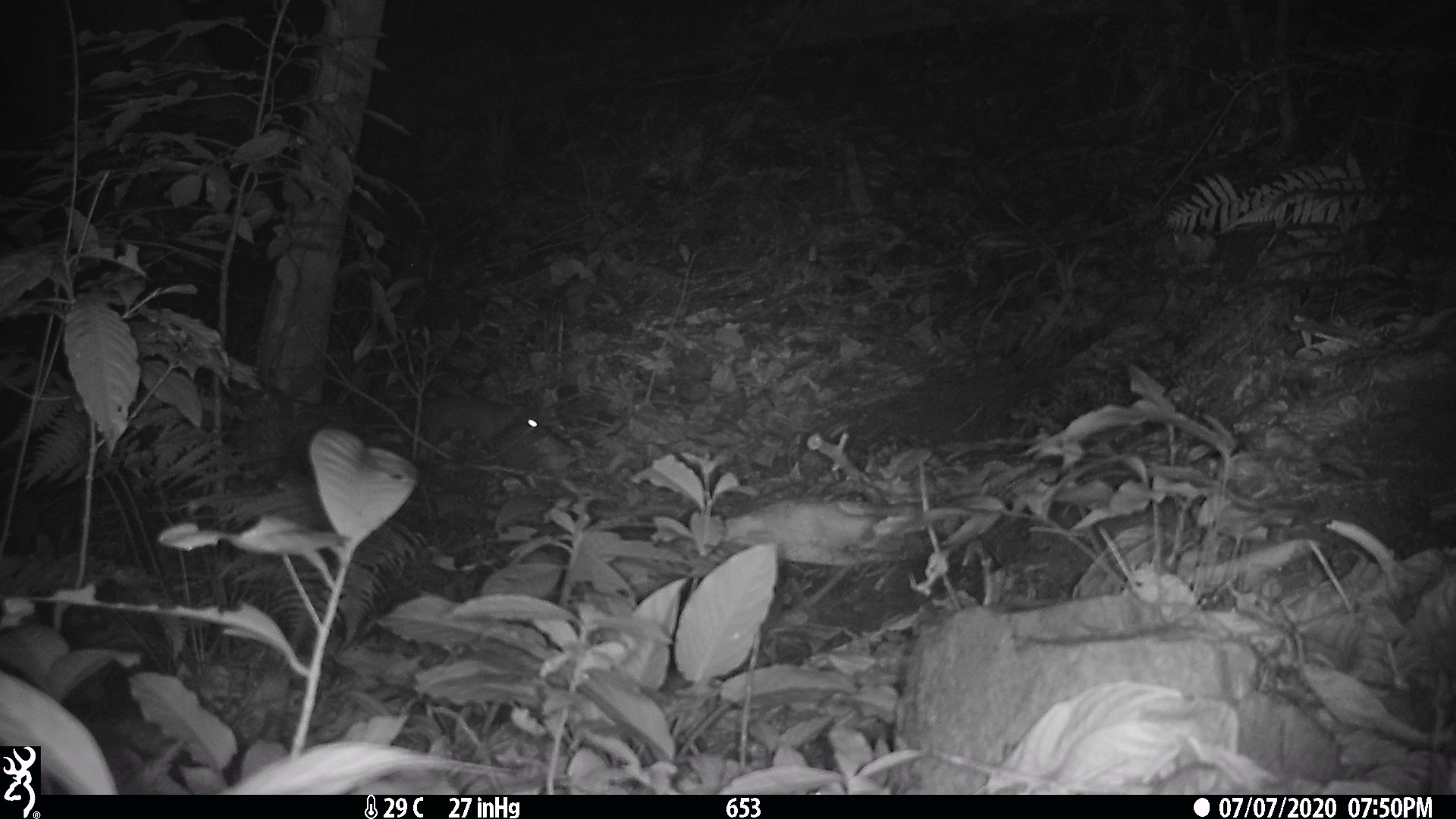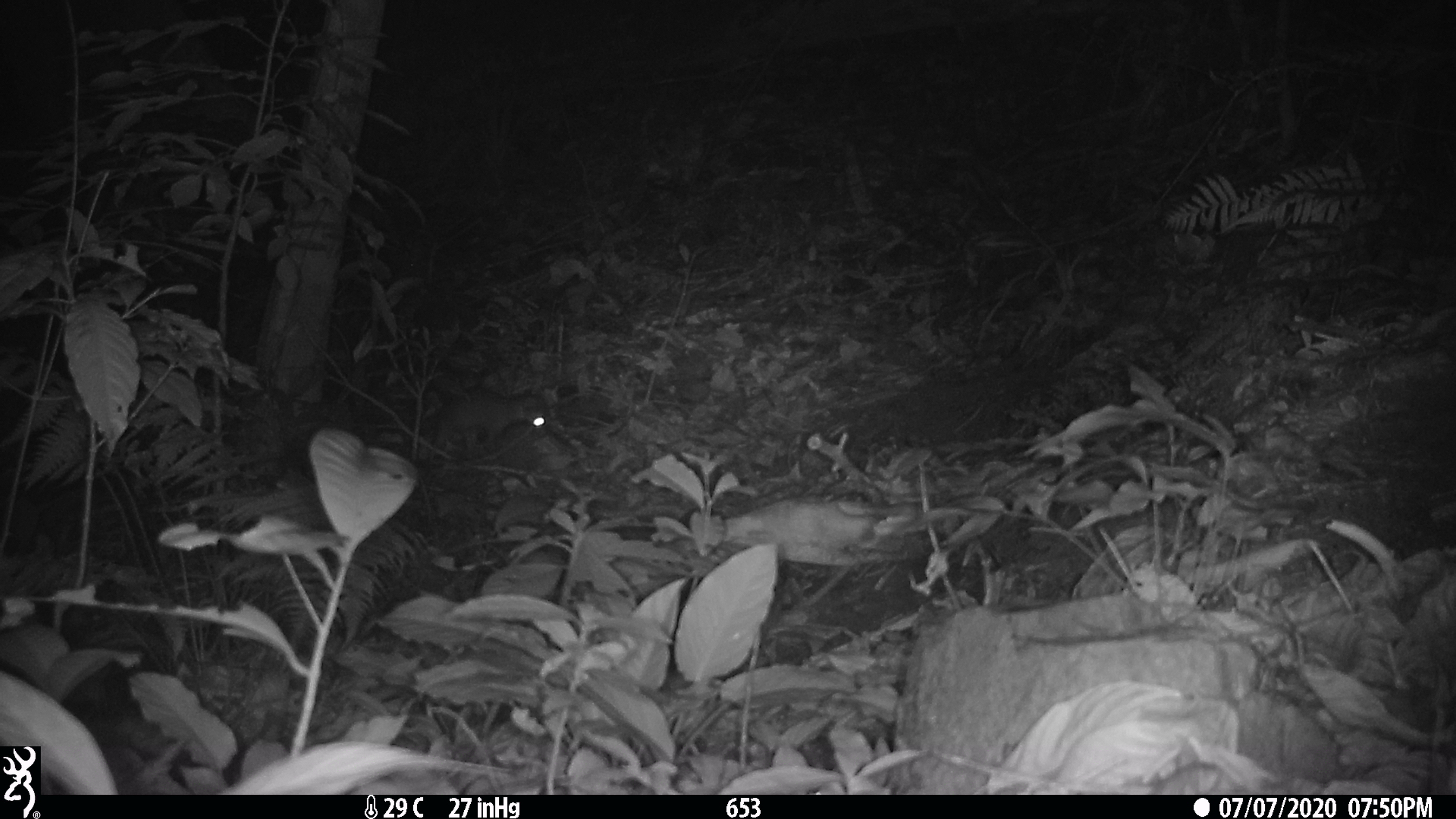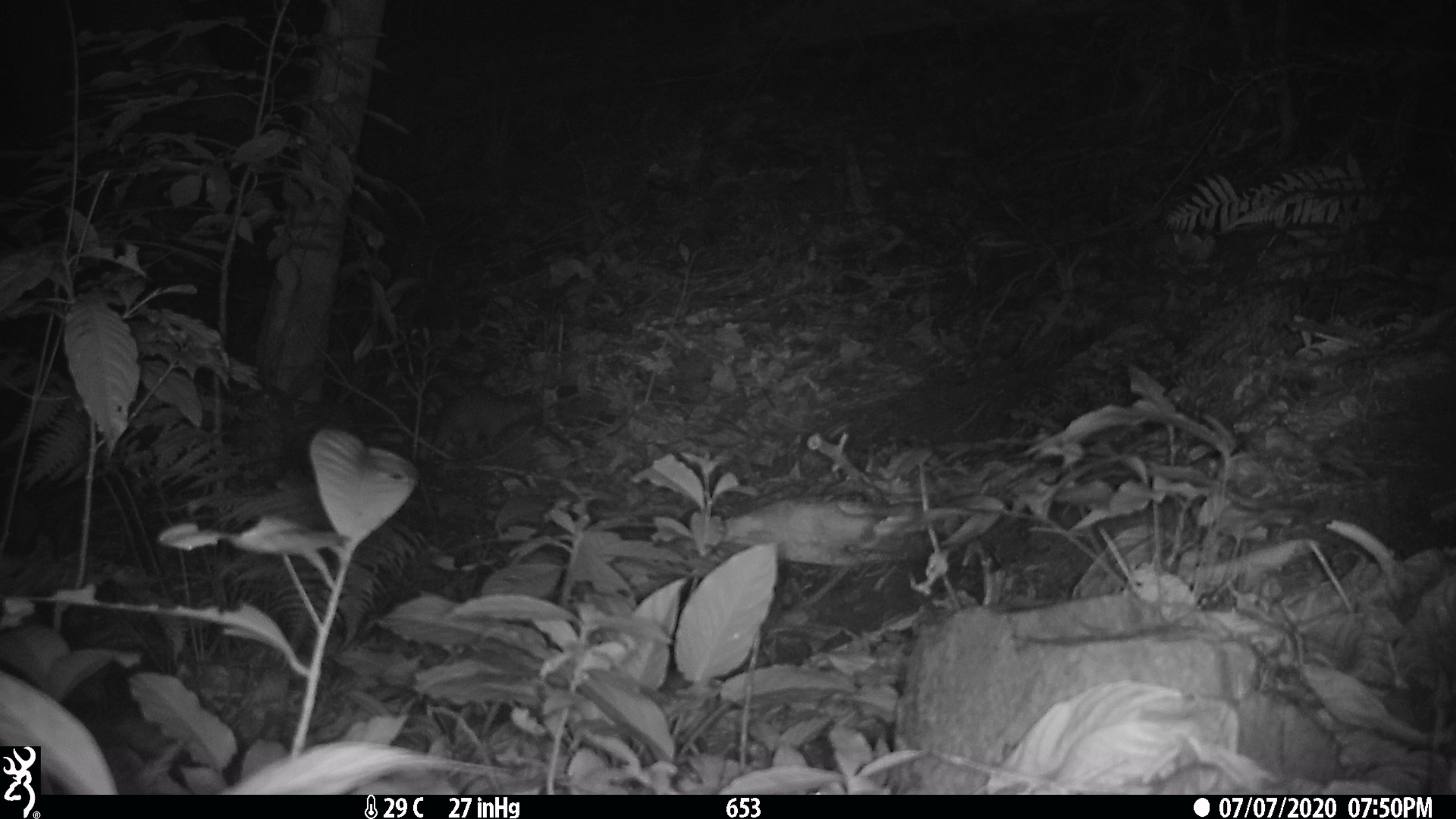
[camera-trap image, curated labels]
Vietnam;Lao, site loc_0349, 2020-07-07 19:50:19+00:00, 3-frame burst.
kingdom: Animalia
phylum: Chordata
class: Mammalia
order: Carnivora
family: Mustelidae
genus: Melogale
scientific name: Melogale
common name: ferret badger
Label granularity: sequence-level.